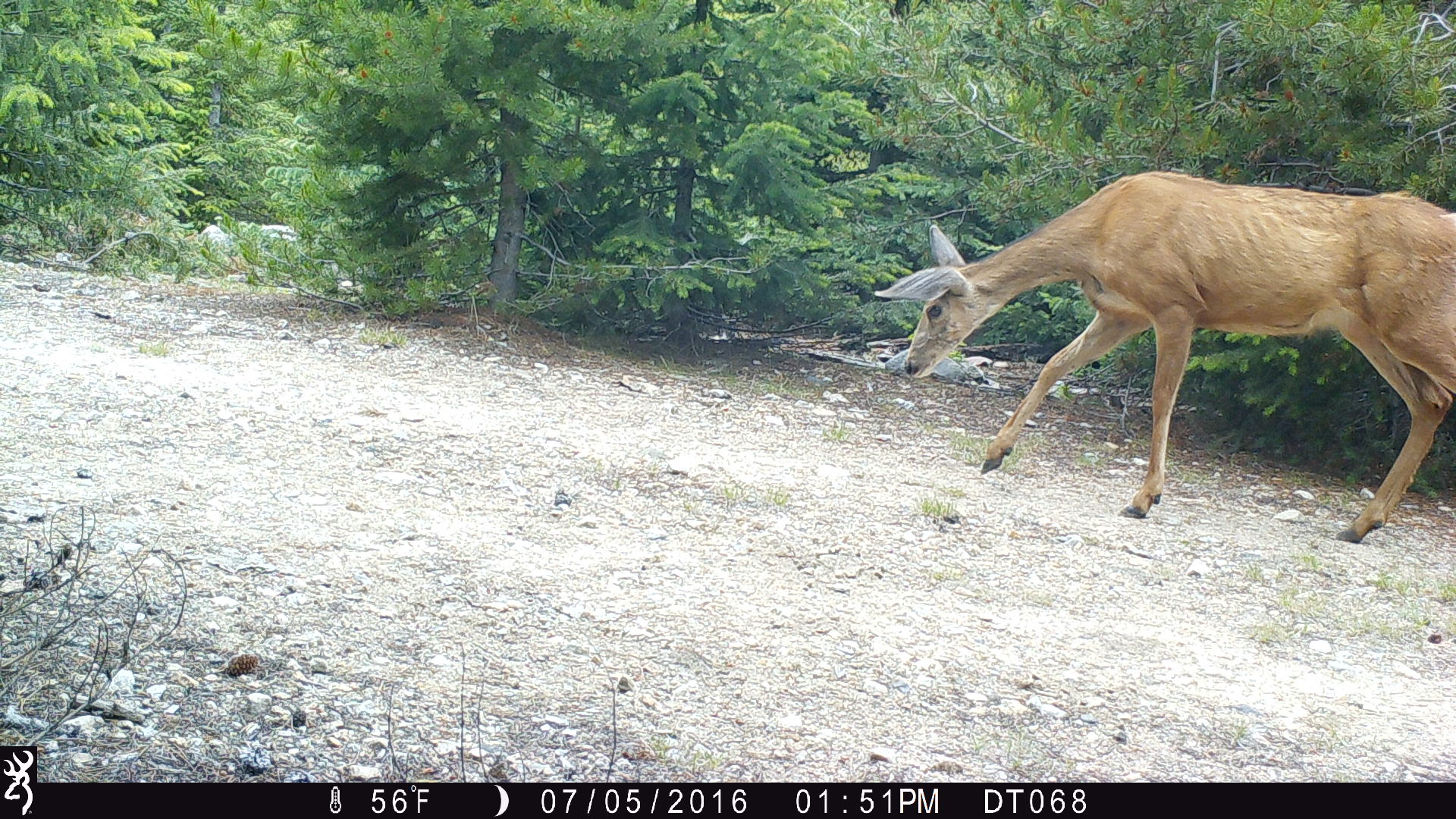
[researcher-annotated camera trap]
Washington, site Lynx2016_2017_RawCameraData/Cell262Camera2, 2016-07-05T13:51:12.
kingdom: Animalia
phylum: Chordata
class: Mammalia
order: Artiodactyla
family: Cervidae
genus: Odocoileus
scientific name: Odocoileus hemionus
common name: mule deer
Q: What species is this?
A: Odocoileus hemionus (mule deer).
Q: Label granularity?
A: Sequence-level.